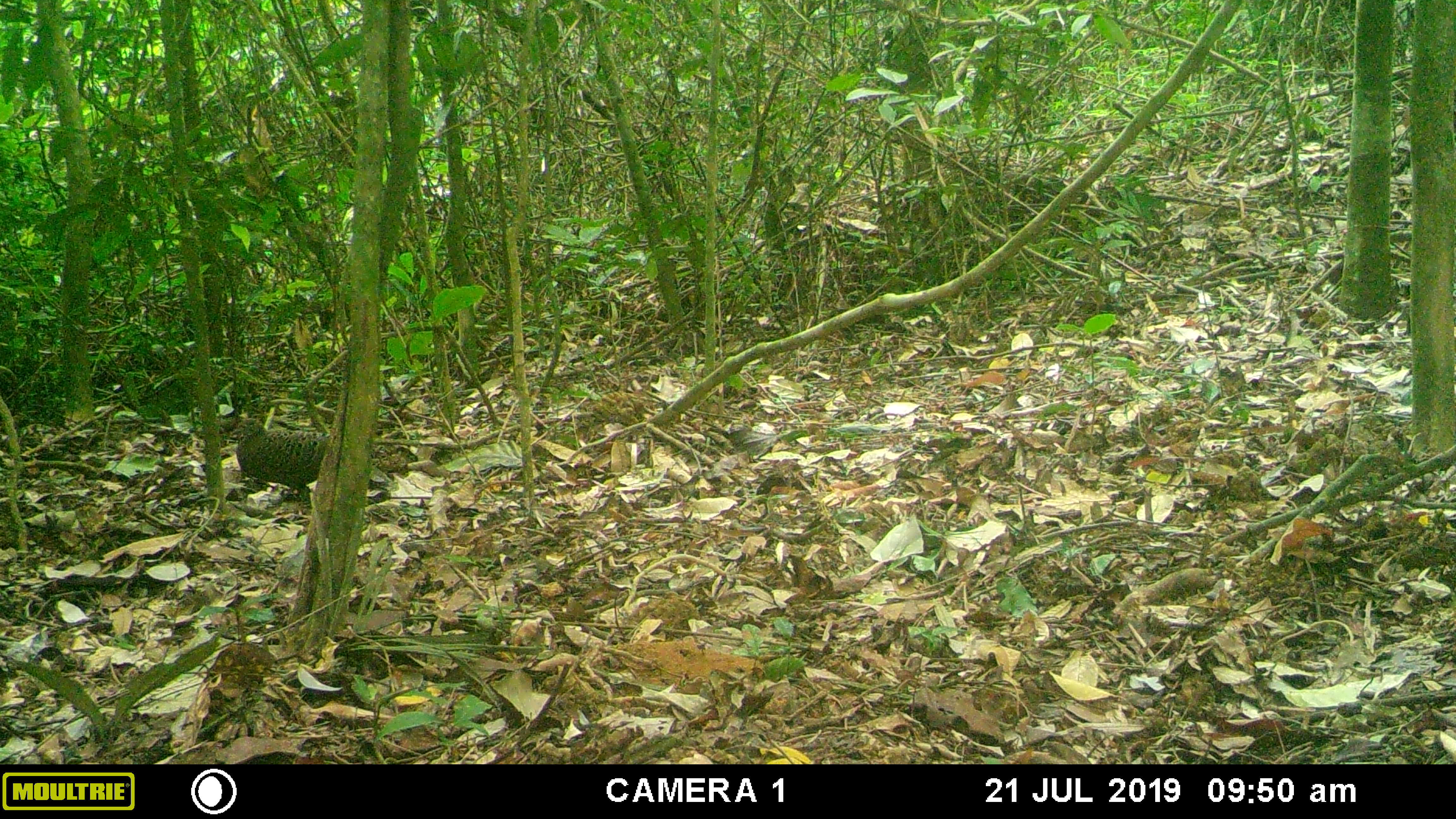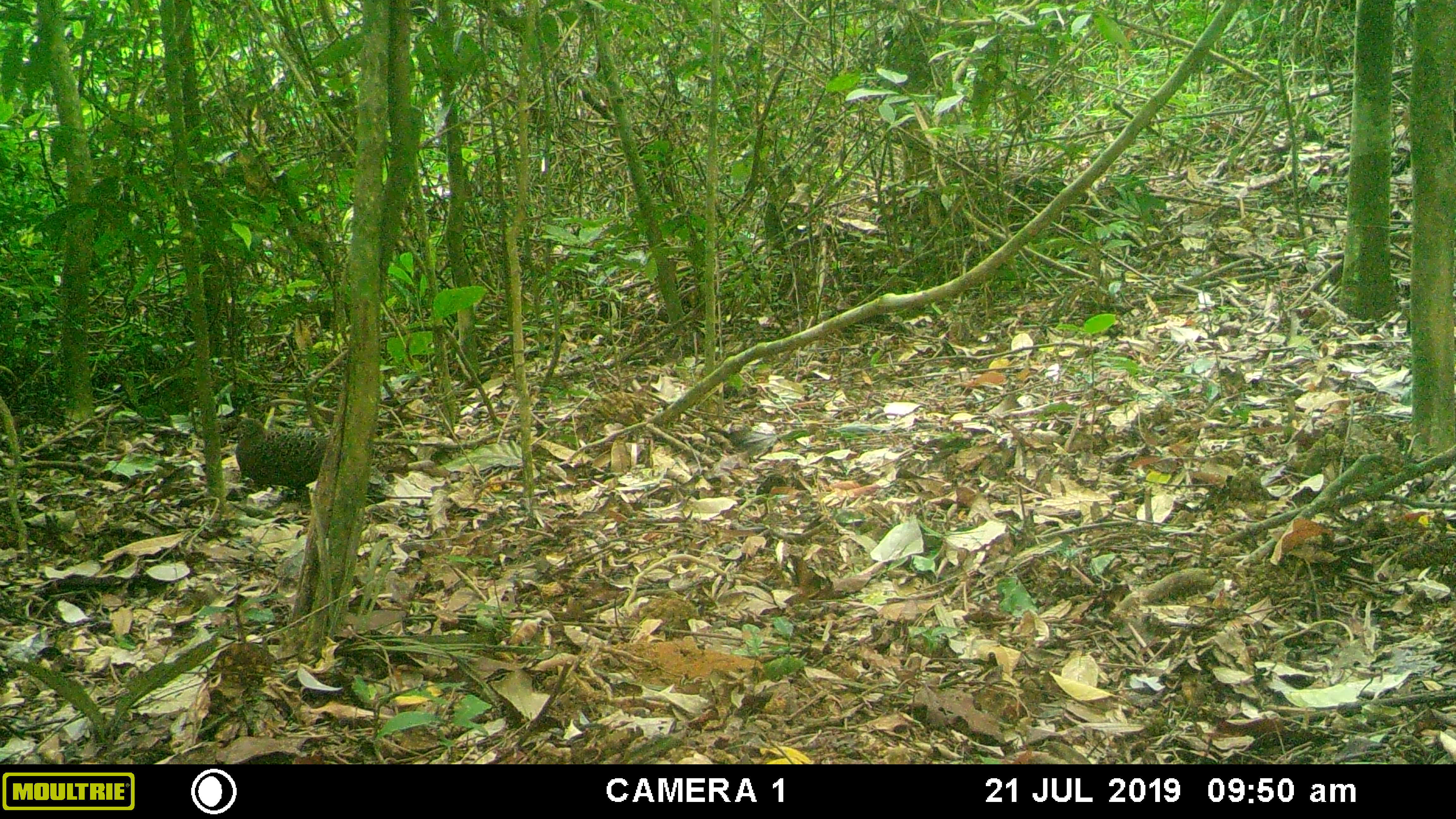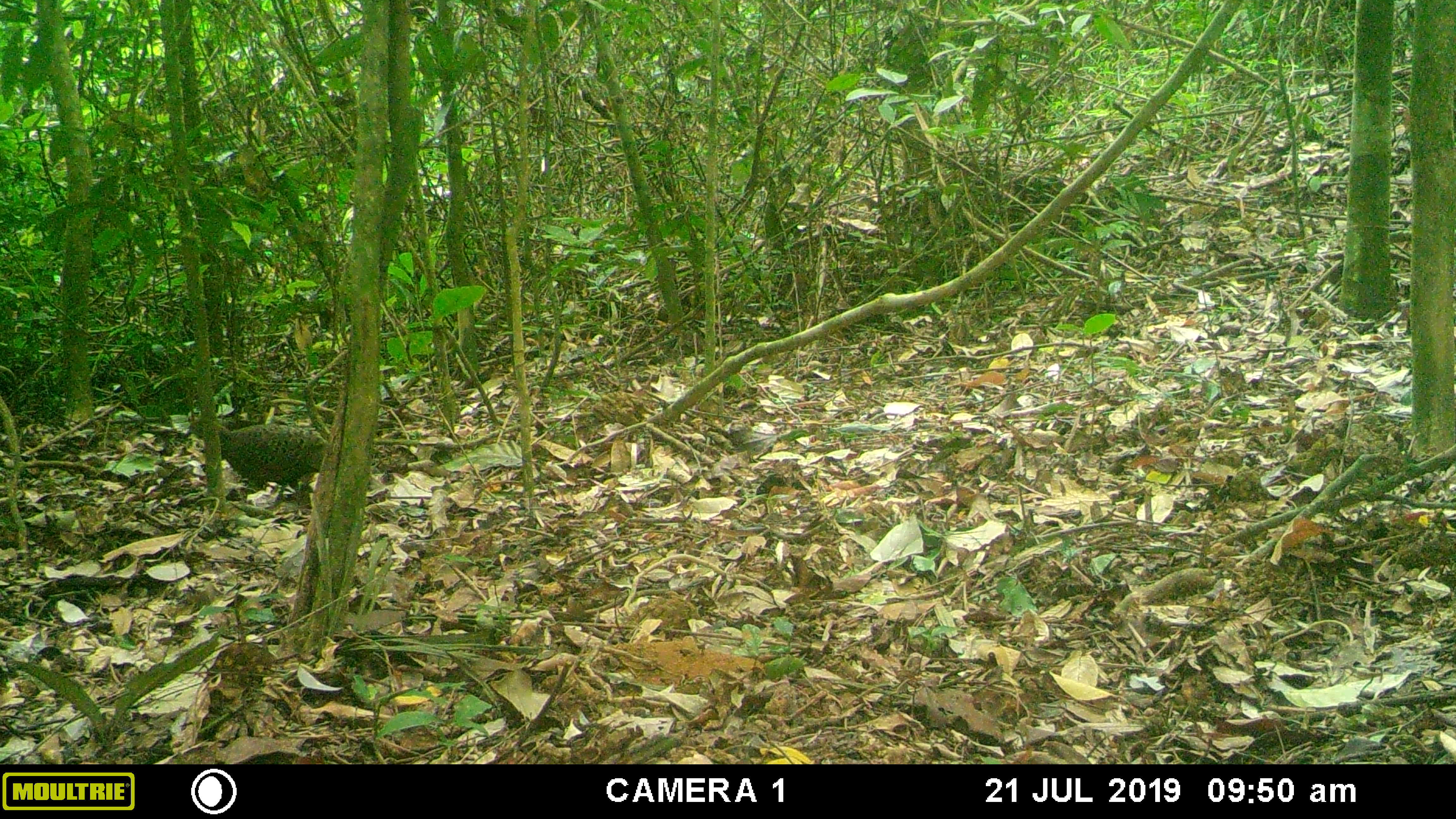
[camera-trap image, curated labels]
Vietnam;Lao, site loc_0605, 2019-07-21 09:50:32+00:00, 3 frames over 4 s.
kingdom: Animalia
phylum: Chordata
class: Aves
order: Galliformes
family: Phasianidae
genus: Polyplectron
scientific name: Polyplectron bicalcaratum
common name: gray peacock-pheasant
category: grey peacock pheasant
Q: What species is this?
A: Grey peacock pheasant (gray peacock-pheasant) (Polyplectron bicalcaratum).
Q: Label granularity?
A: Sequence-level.